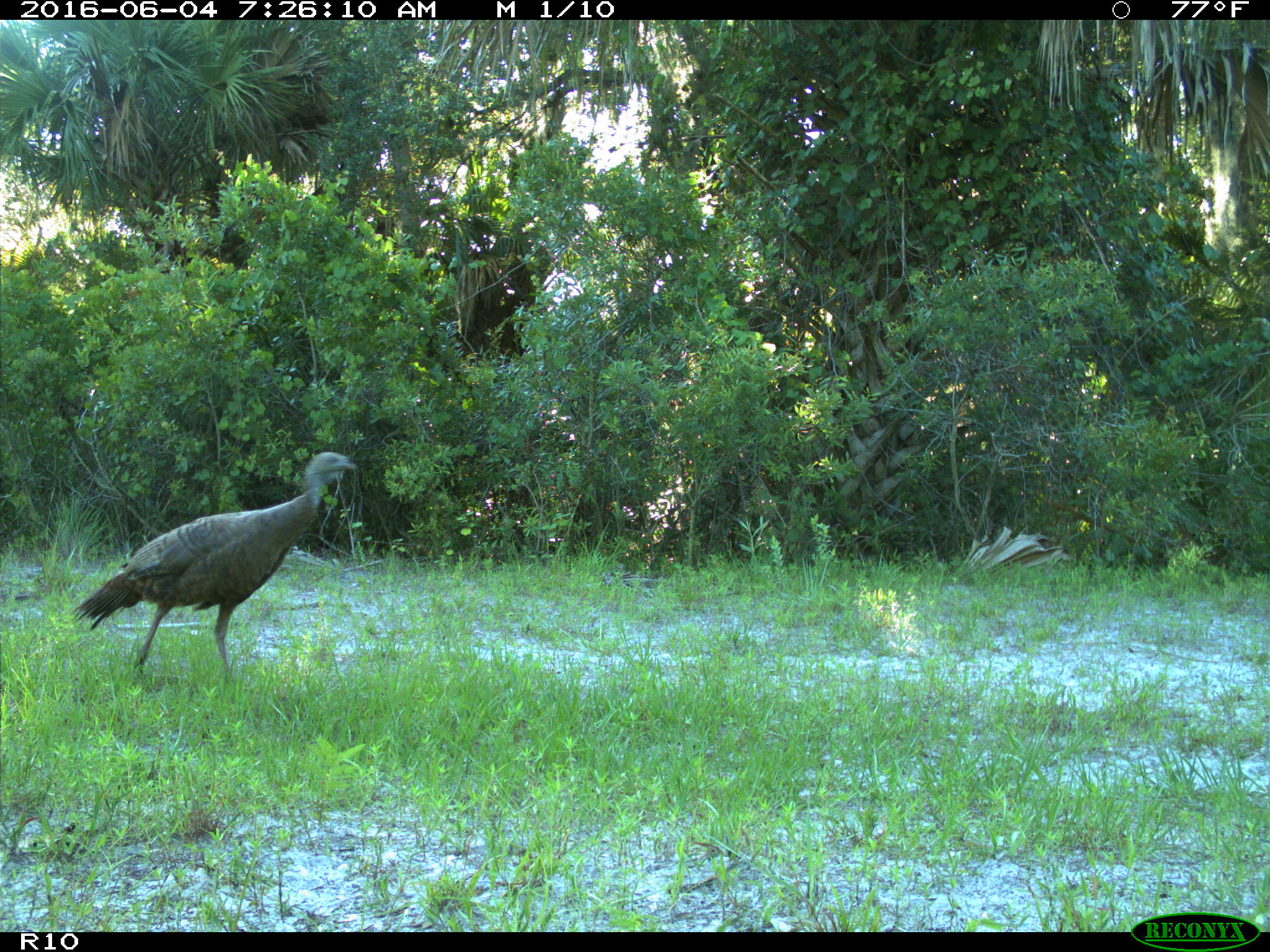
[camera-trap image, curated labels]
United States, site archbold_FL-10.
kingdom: Animalia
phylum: Chordata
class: Aves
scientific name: Aves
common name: birds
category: unidentified bird